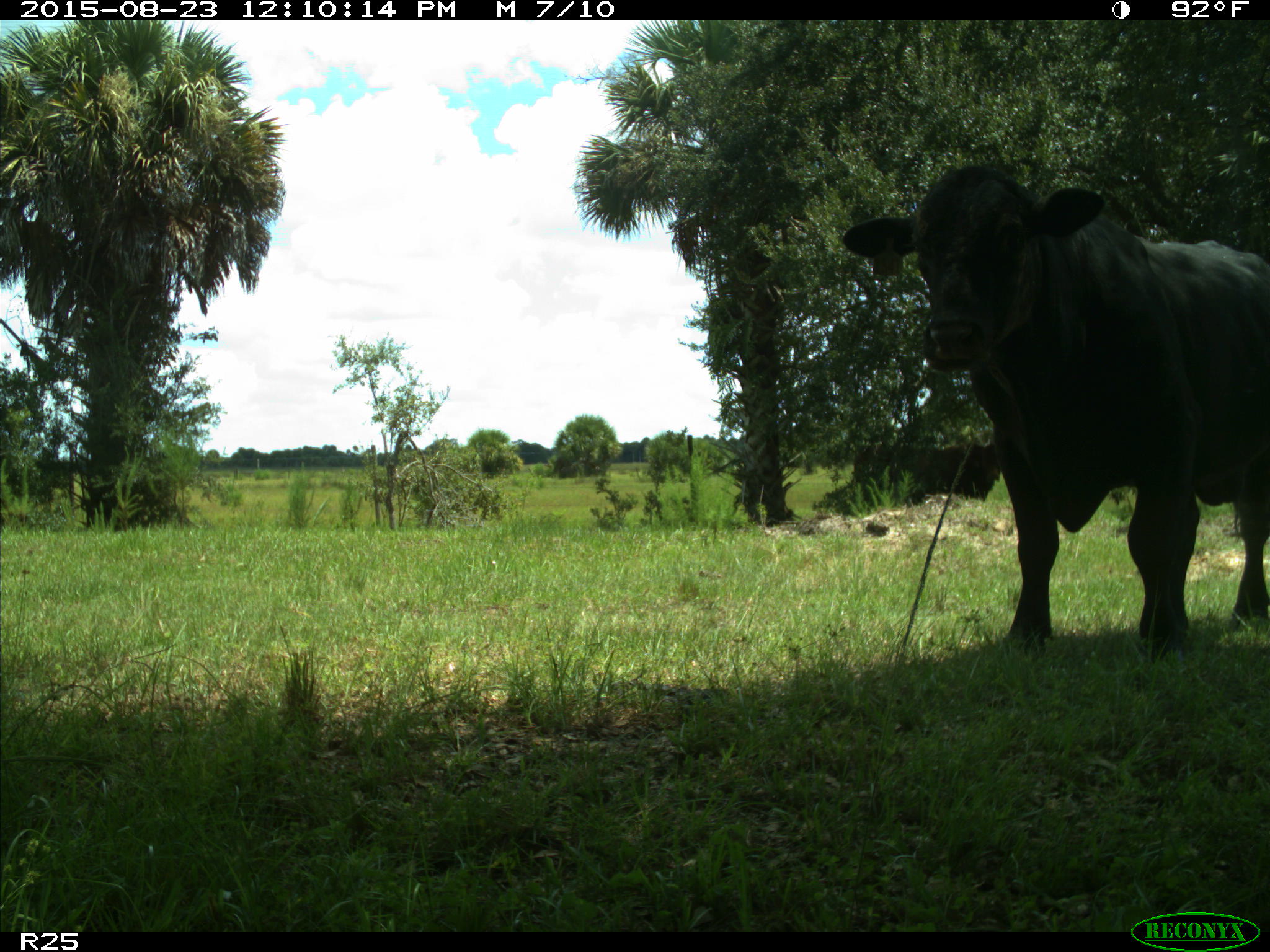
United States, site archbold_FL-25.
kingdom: Animalia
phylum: Chordata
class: Mammalia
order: Artiodactyla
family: Bovidae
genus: Bos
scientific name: Bos taurus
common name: domestic cow